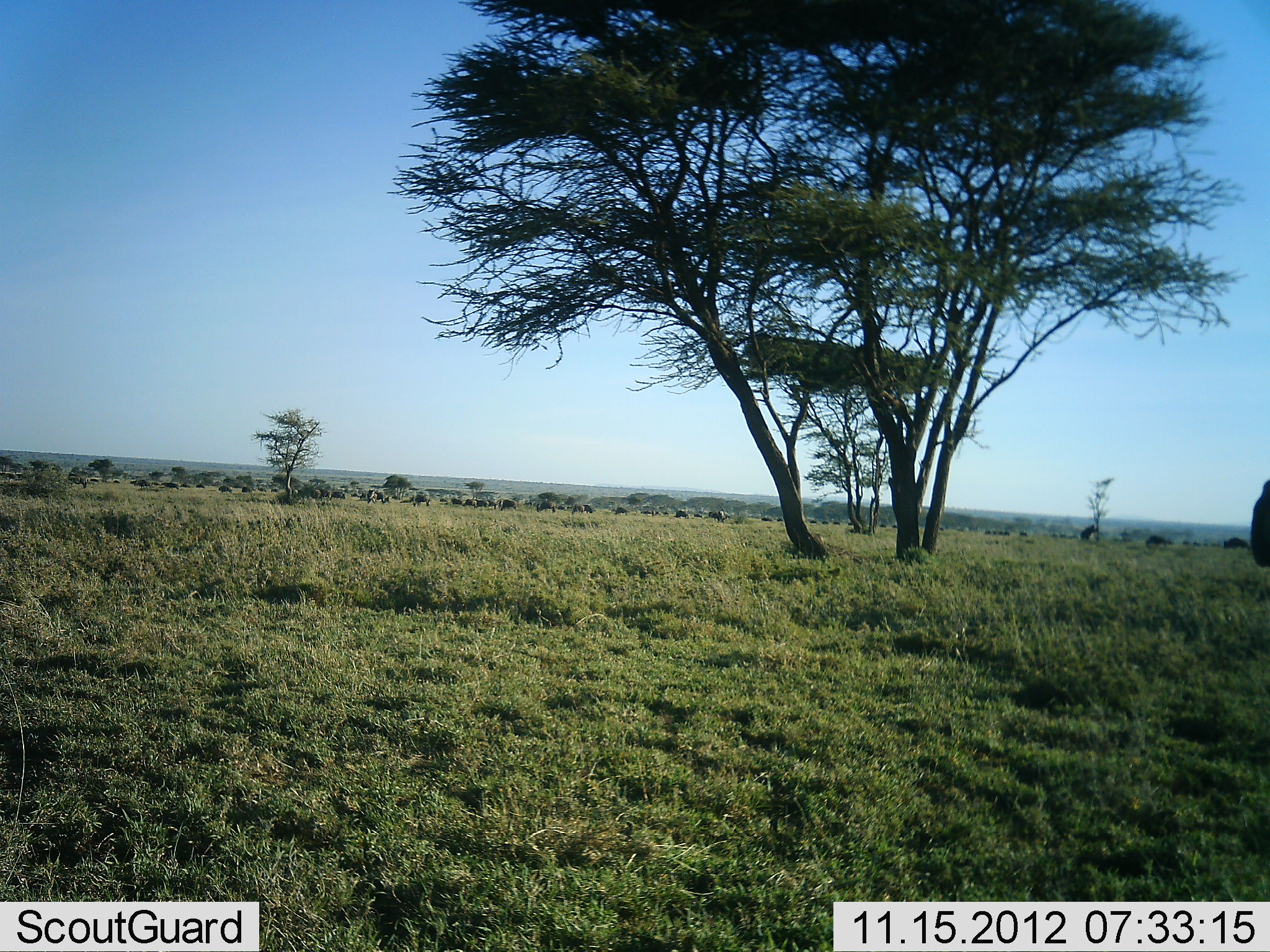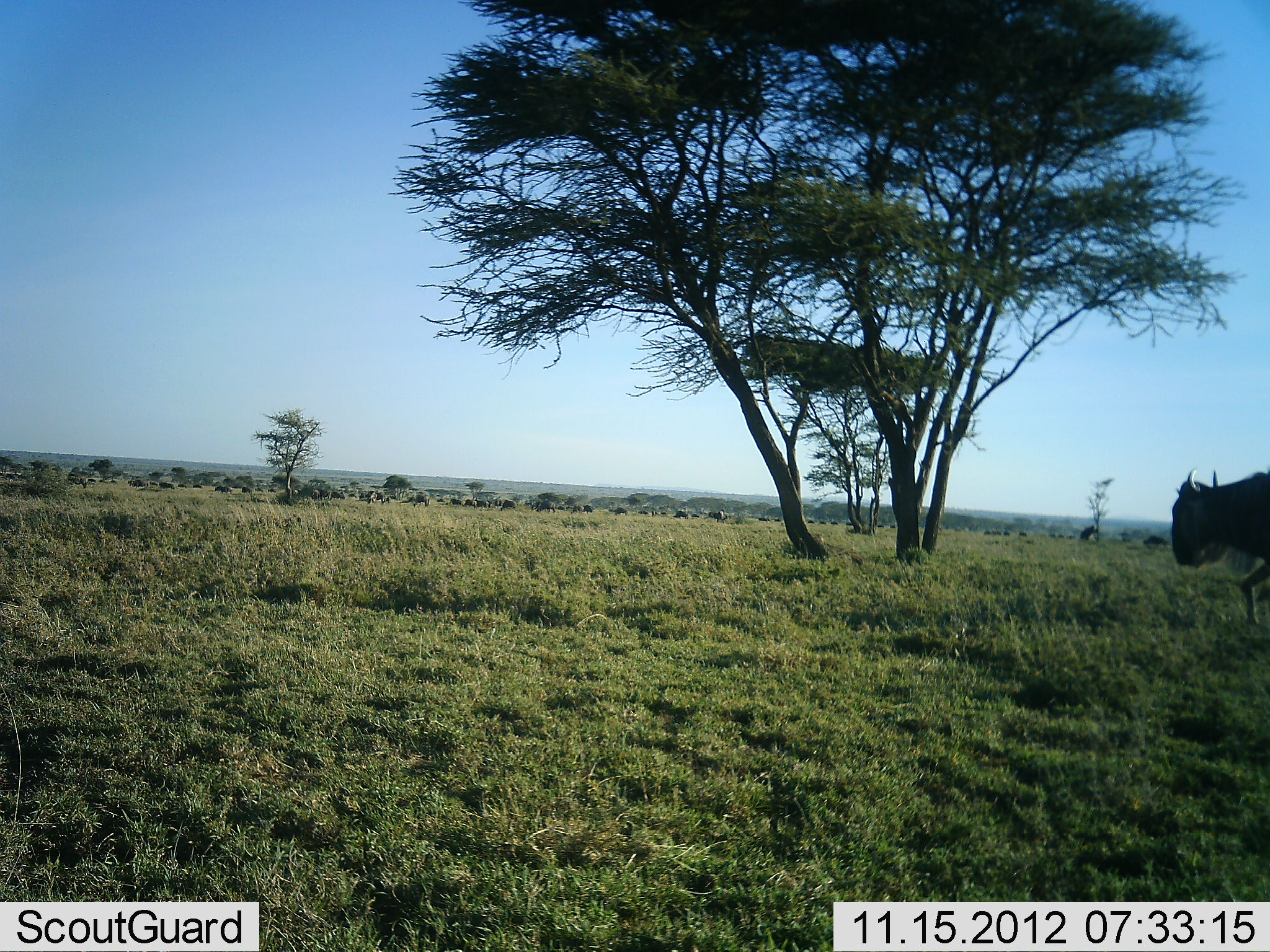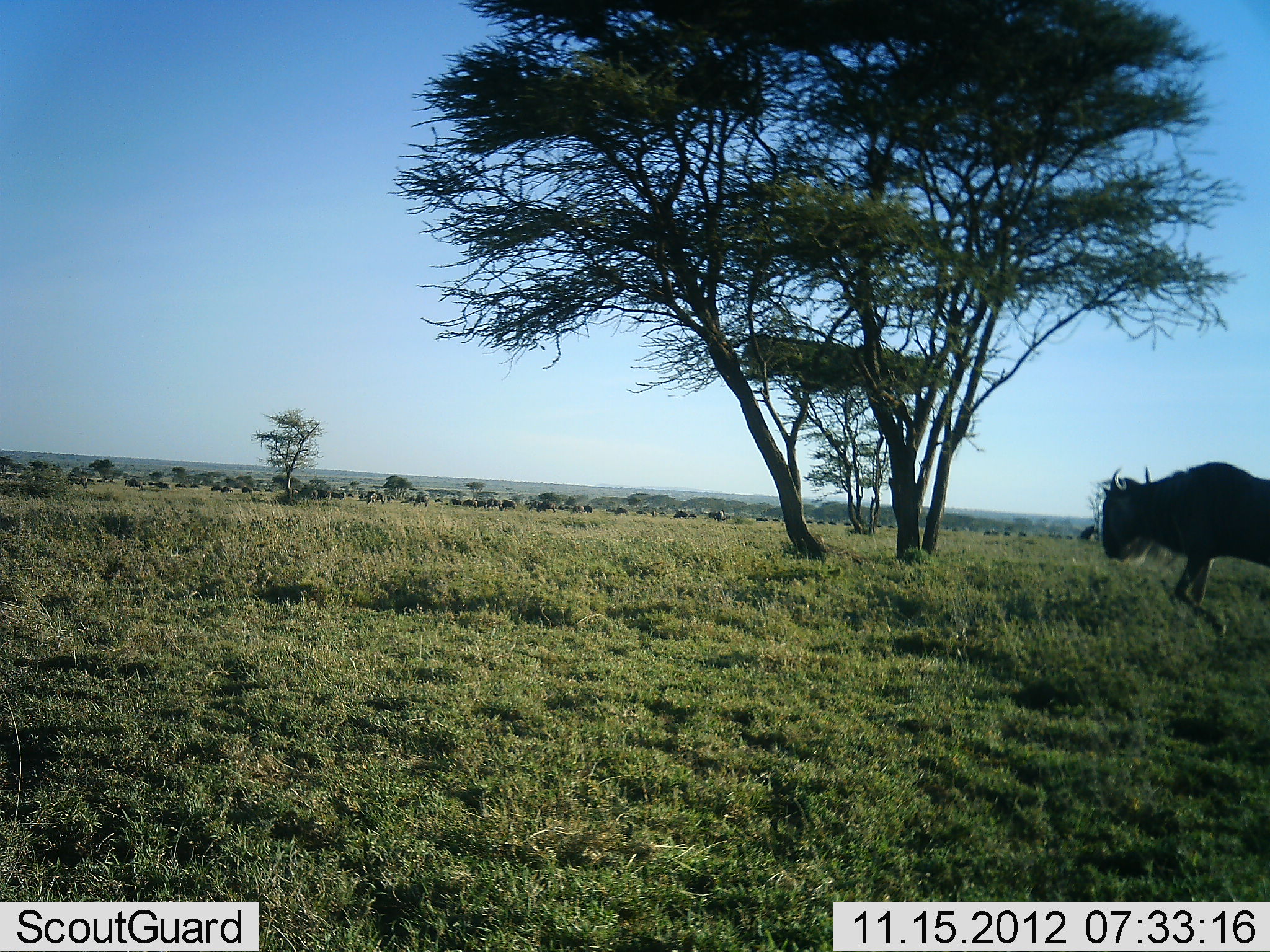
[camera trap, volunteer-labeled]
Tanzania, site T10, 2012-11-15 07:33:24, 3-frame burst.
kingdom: Animalia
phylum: Chordata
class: Mammalia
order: Artiodactyla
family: Bovidae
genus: Connochaetes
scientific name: Connochaetes taurinus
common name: blue wildebeest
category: wildebeest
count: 1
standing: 18%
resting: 0%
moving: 91%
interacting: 0%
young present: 0%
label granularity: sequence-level